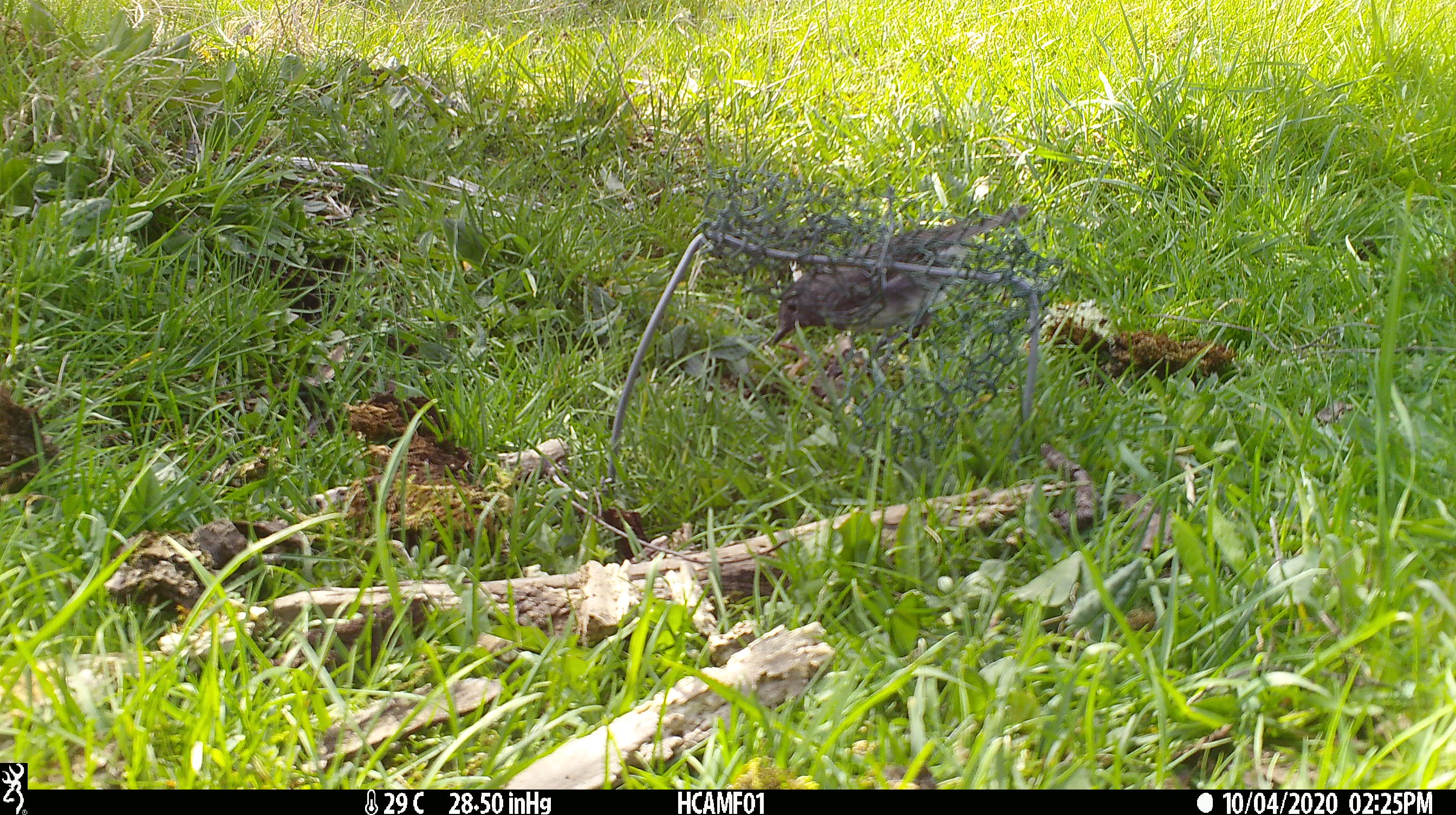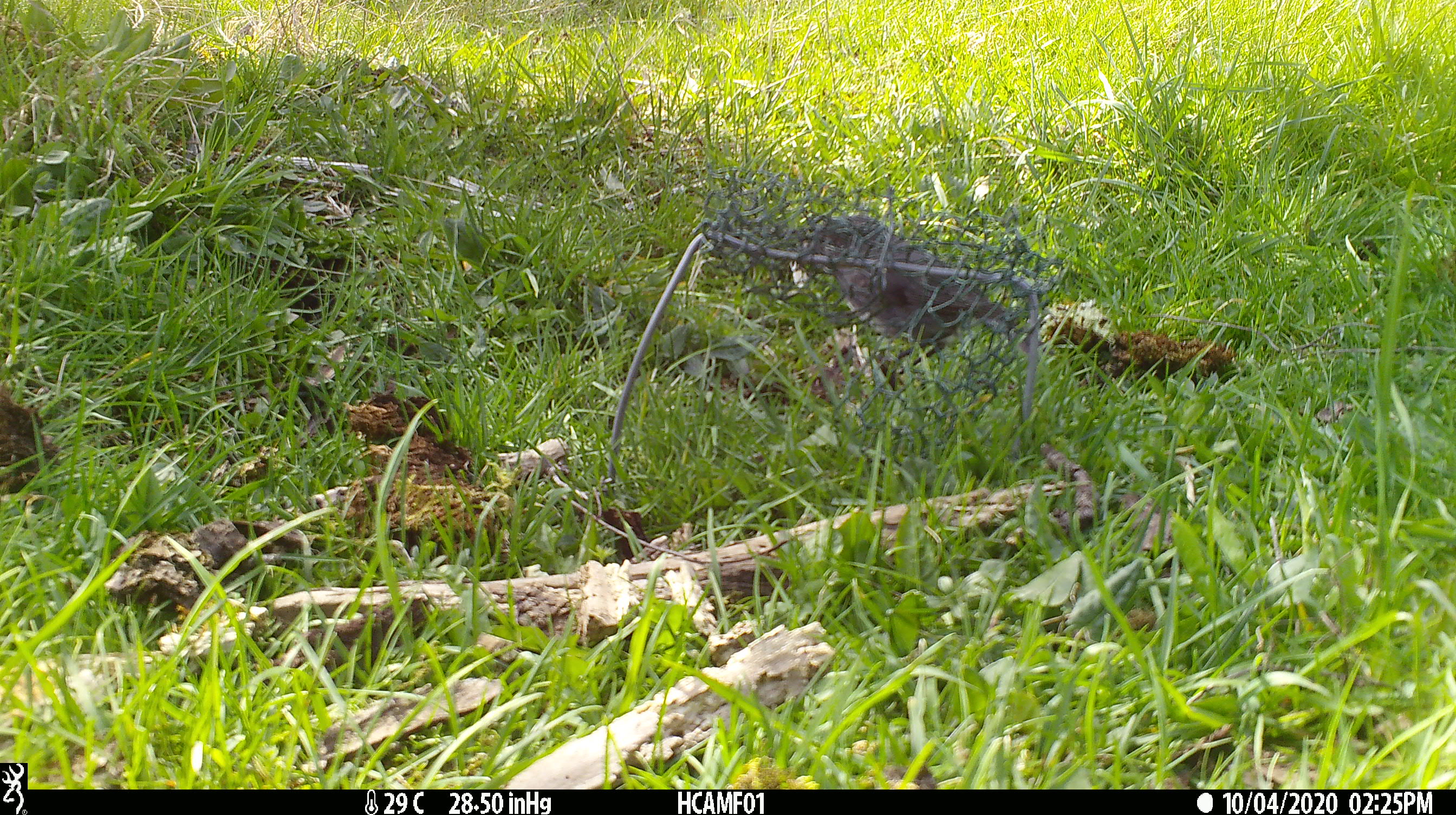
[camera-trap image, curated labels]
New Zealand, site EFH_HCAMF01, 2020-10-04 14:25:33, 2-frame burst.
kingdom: Animalia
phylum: Chordata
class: Aves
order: Passeriformes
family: Petroicidae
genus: Petroica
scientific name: Petroica australis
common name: new zealand robin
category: robin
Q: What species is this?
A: Robin (new zealand robin) (Petroica australis).